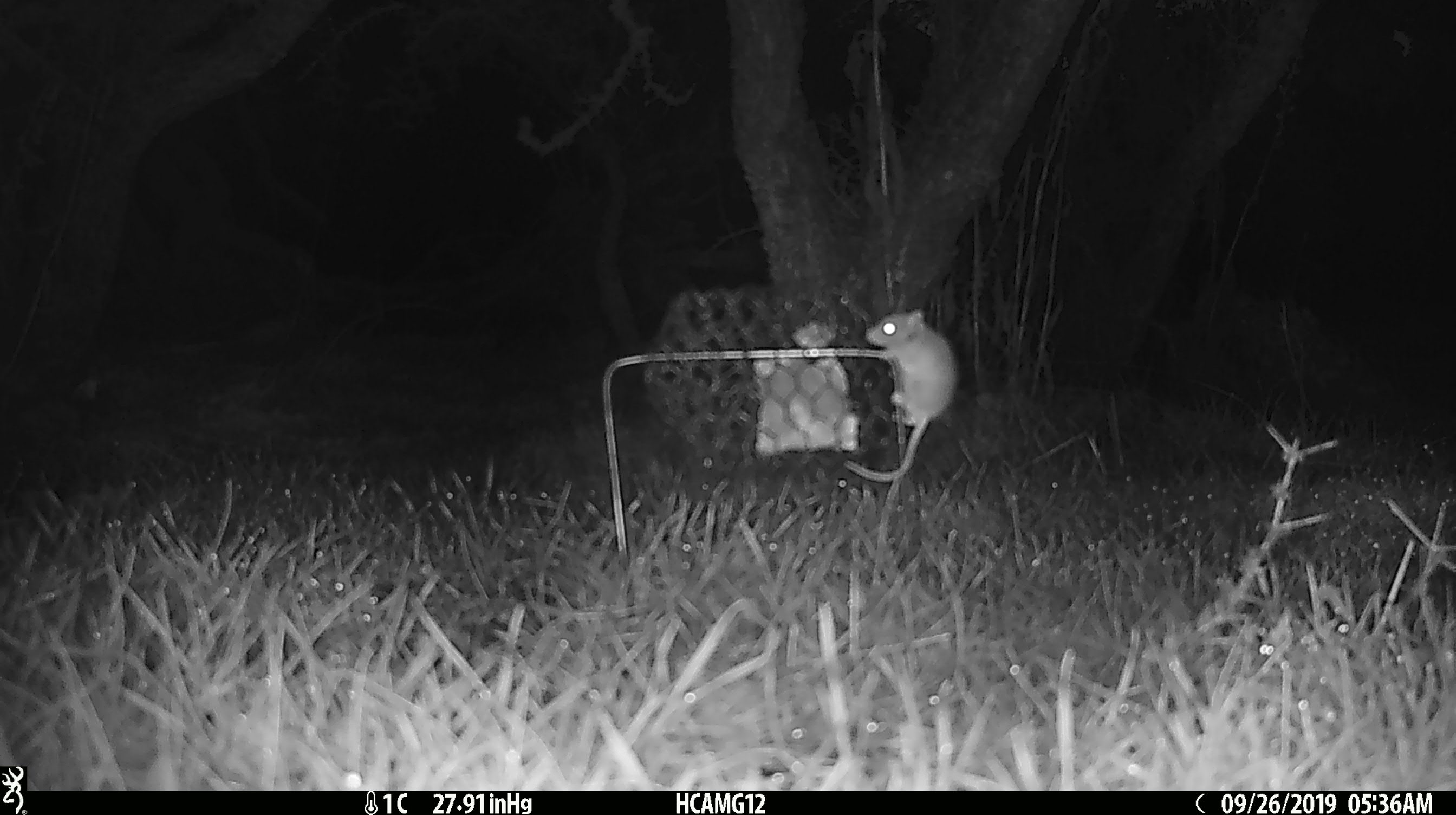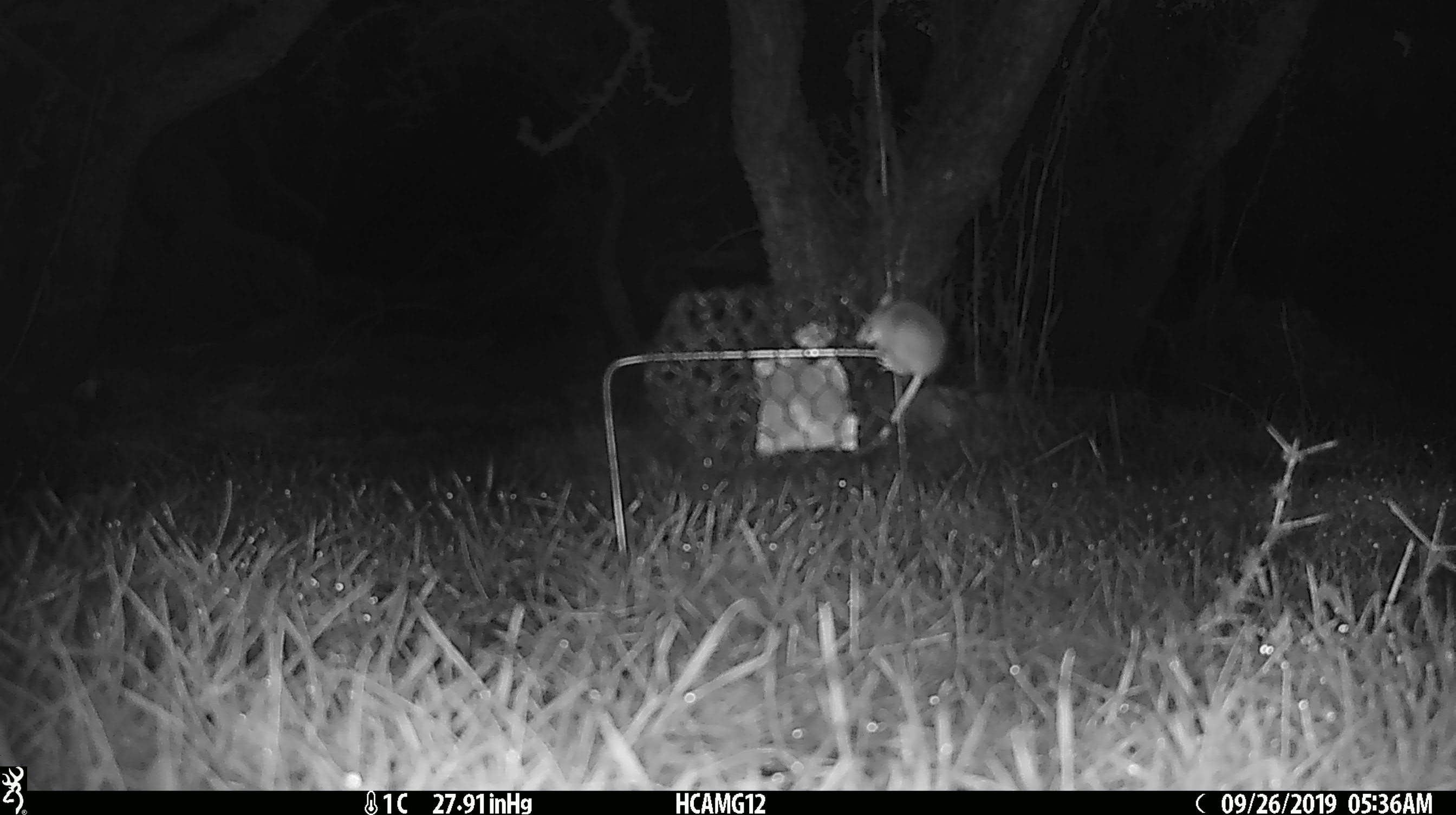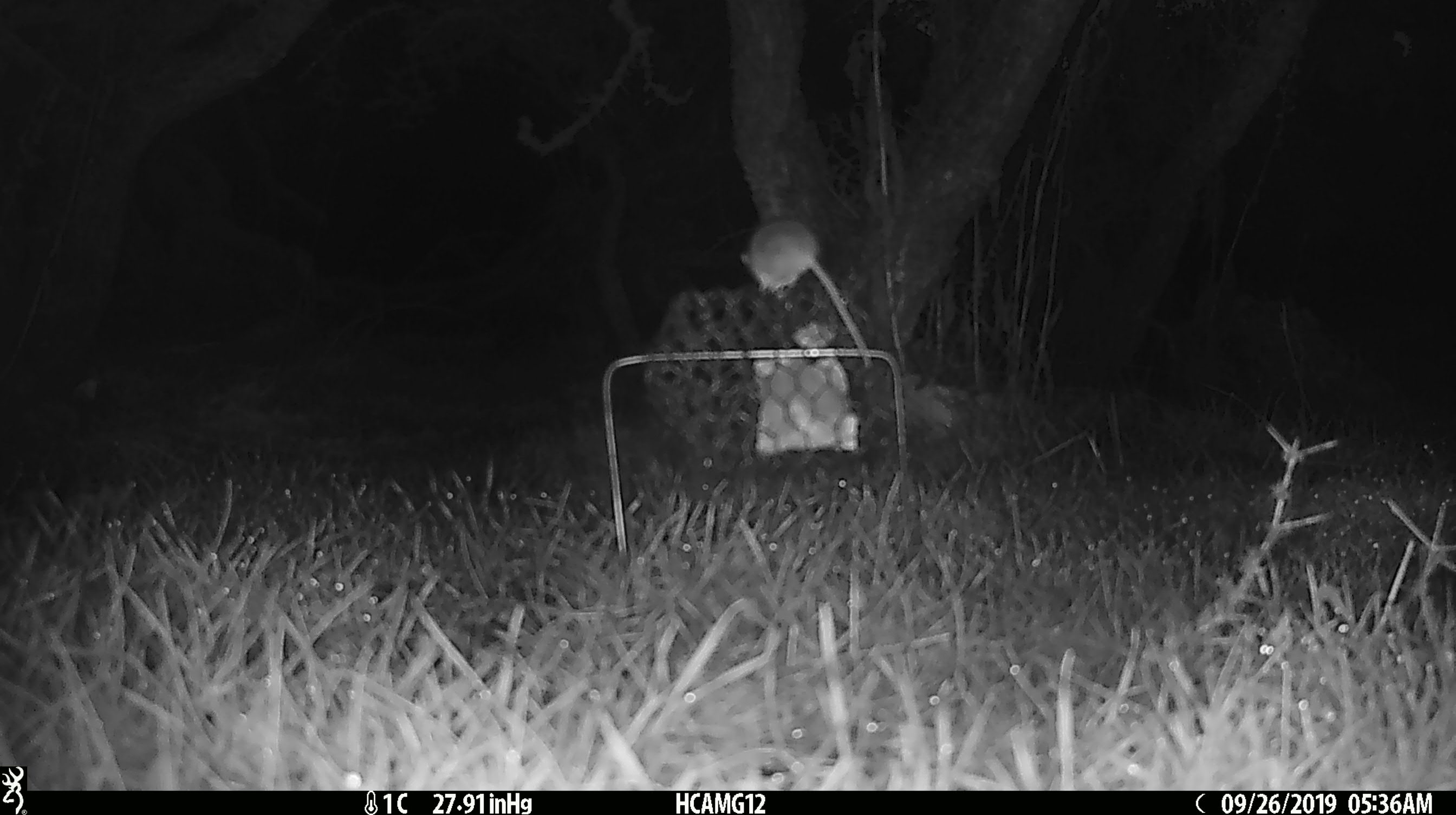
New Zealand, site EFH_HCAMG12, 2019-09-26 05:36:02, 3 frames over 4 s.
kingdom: Animalia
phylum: Chordata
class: Mammalia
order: Rodentia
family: Muridae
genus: Mus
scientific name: Mus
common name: mouse